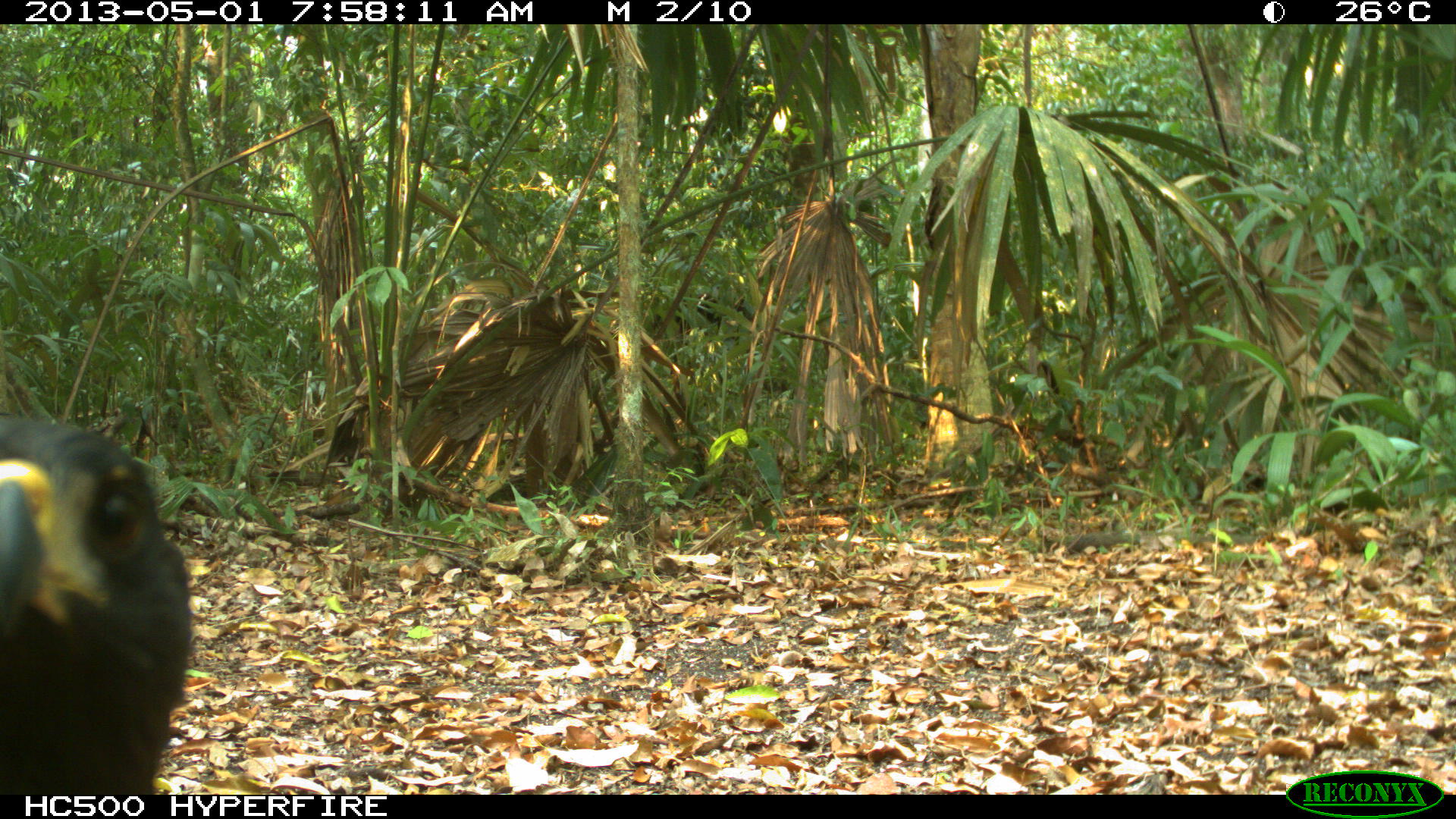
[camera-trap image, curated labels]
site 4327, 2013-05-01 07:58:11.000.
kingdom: Animalia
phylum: Chordata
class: Aves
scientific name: Aves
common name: birds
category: unknown raptor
Unknown raptor (birds) (Aves), count 1.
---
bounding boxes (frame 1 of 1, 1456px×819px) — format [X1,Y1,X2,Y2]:
unknown raptor: [0,412,190,793]